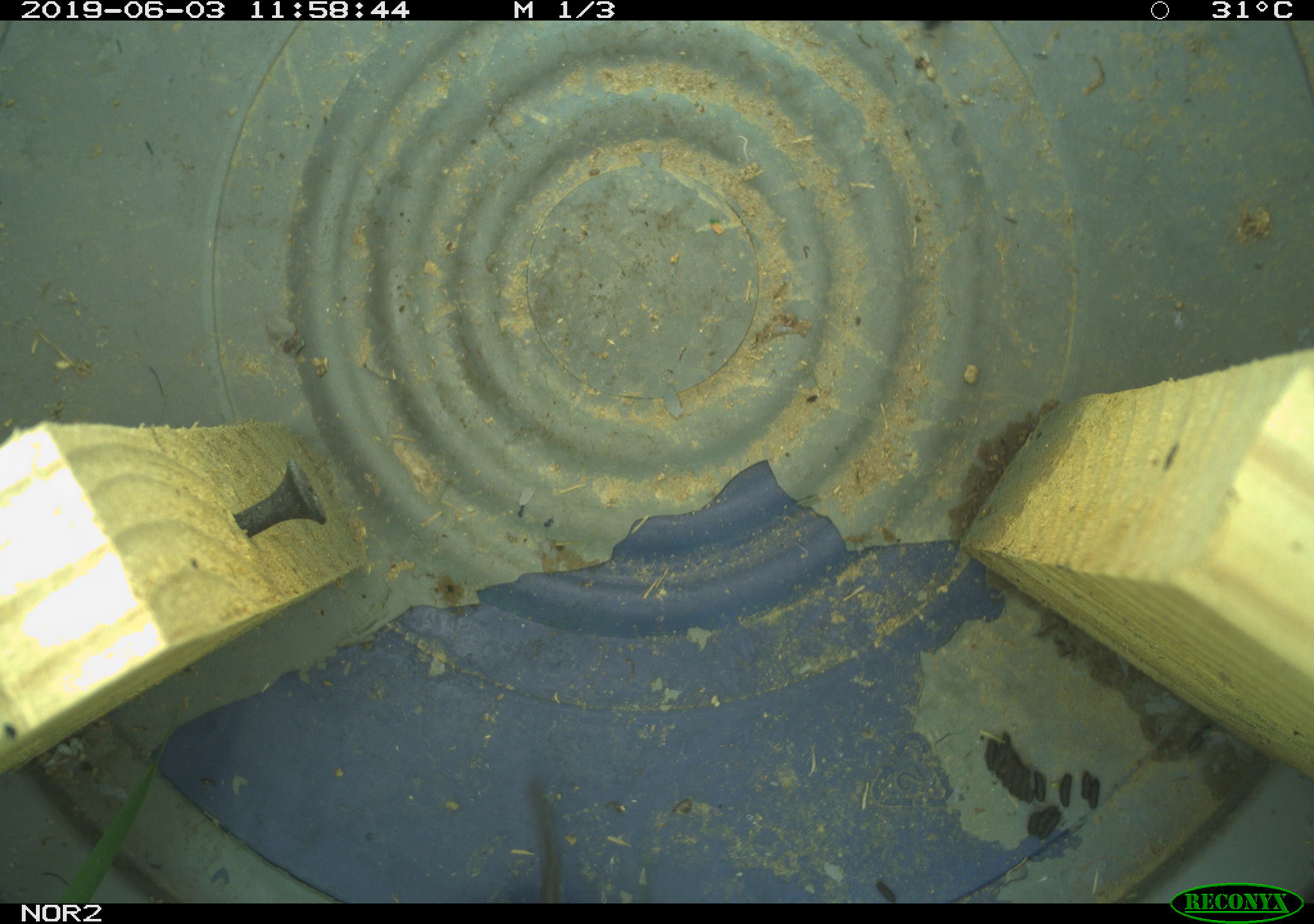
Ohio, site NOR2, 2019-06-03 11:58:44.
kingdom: Animalia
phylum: Chordata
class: Mammalia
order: Eulipotyphla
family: Soricidae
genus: Sorex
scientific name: Sorex cinereus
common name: masked shrew